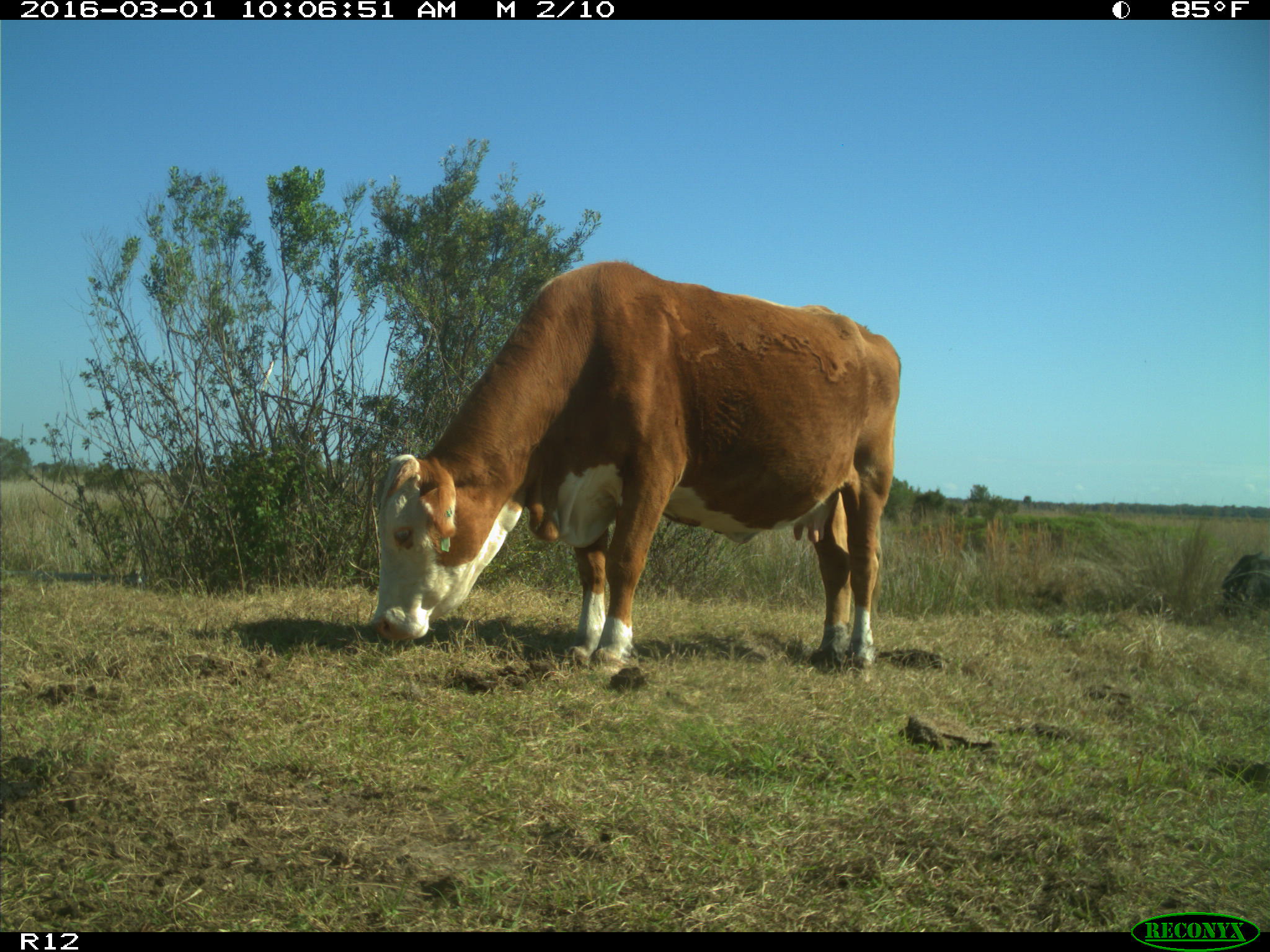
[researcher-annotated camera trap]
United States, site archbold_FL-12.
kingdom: Animalia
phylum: Chordata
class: Mammalia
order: Artiodactyla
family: Bovidae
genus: Bos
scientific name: Bos taurus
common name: domestic cow